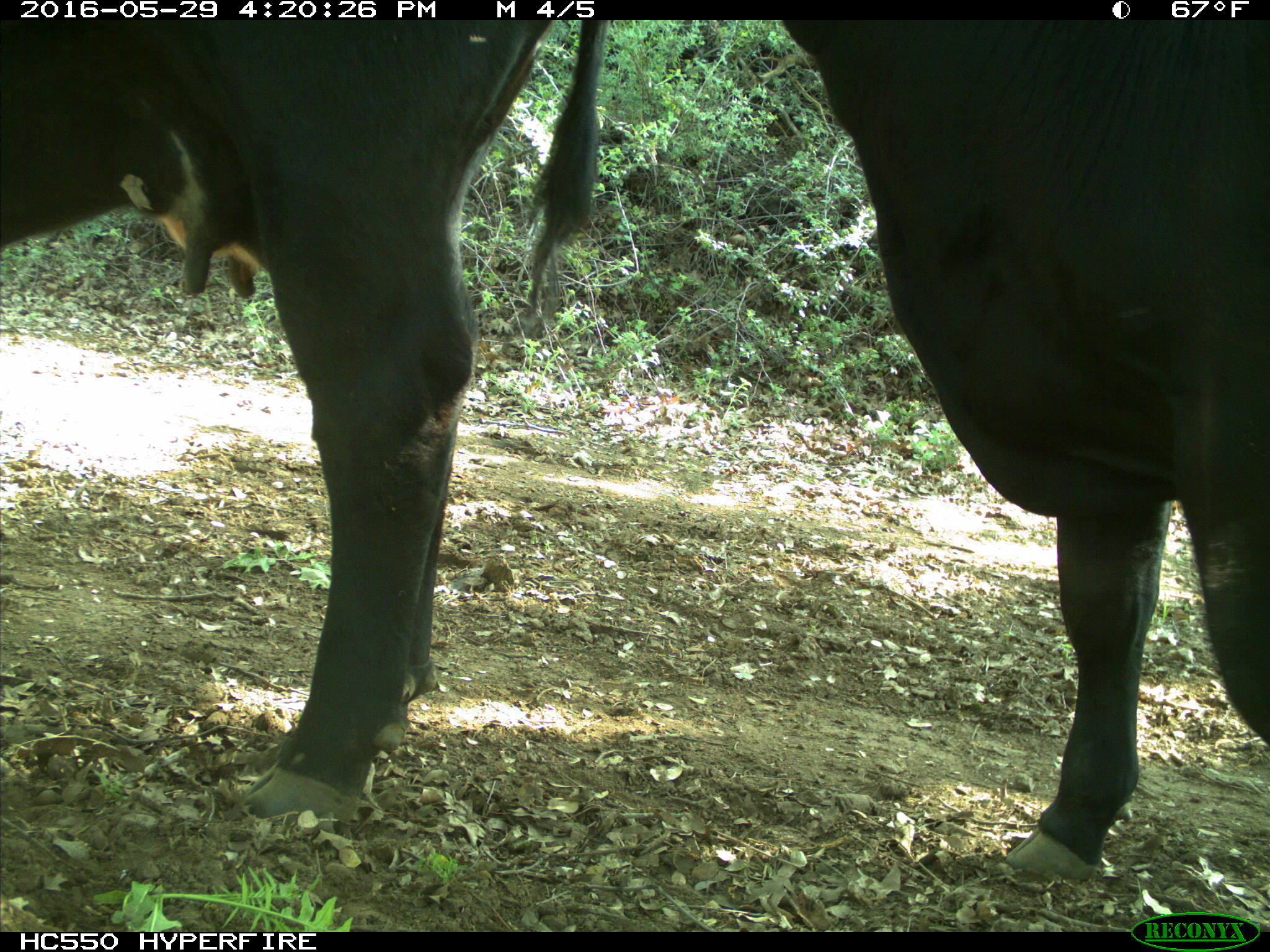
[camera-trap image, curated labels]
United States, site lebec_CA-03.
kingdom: Animalia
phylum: Chordata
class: Mammalia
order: Artiodactyla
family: Bovidae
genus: Bos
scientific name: Bos taurus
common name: domestic cow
Bos taurus (domestic cow).